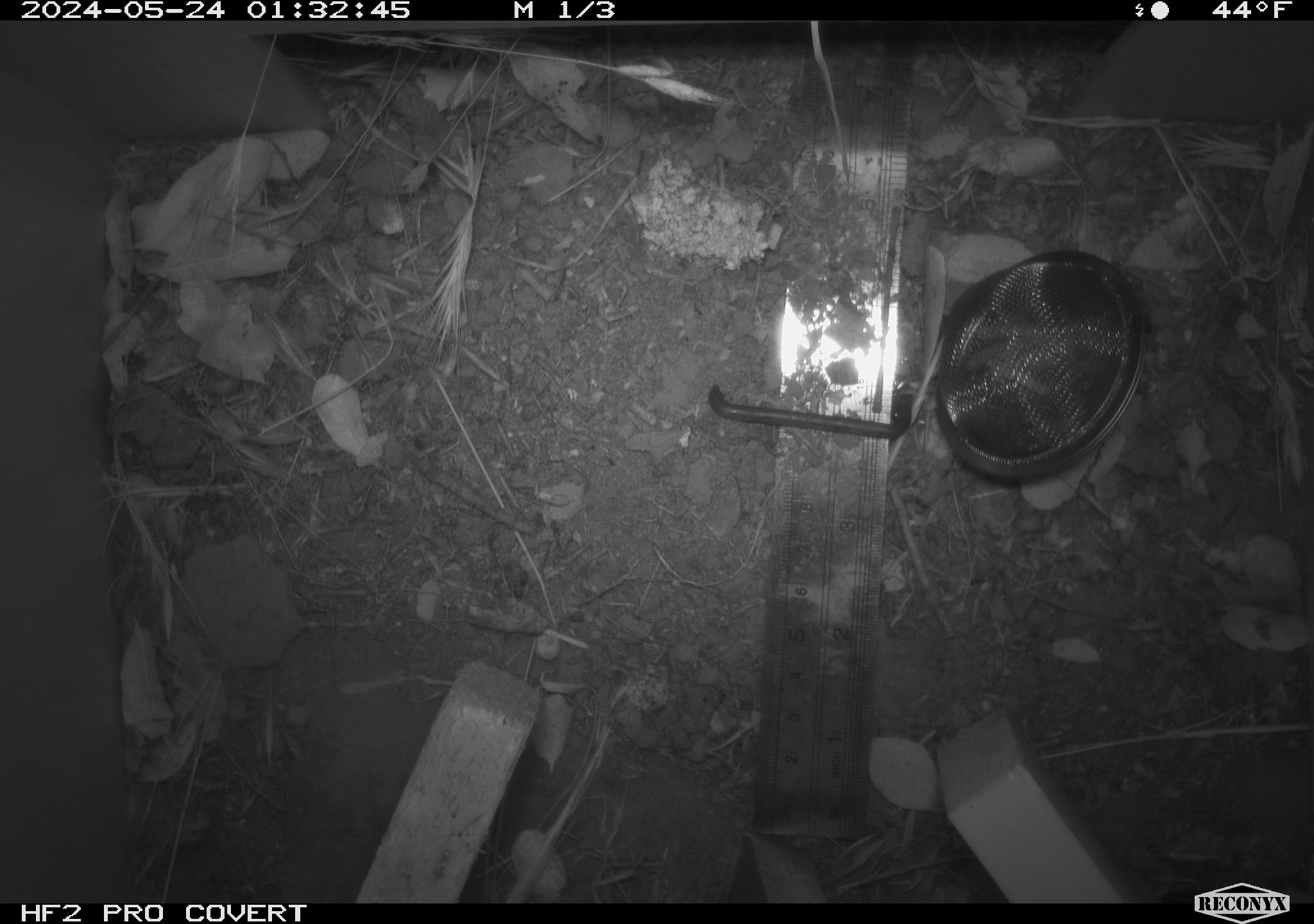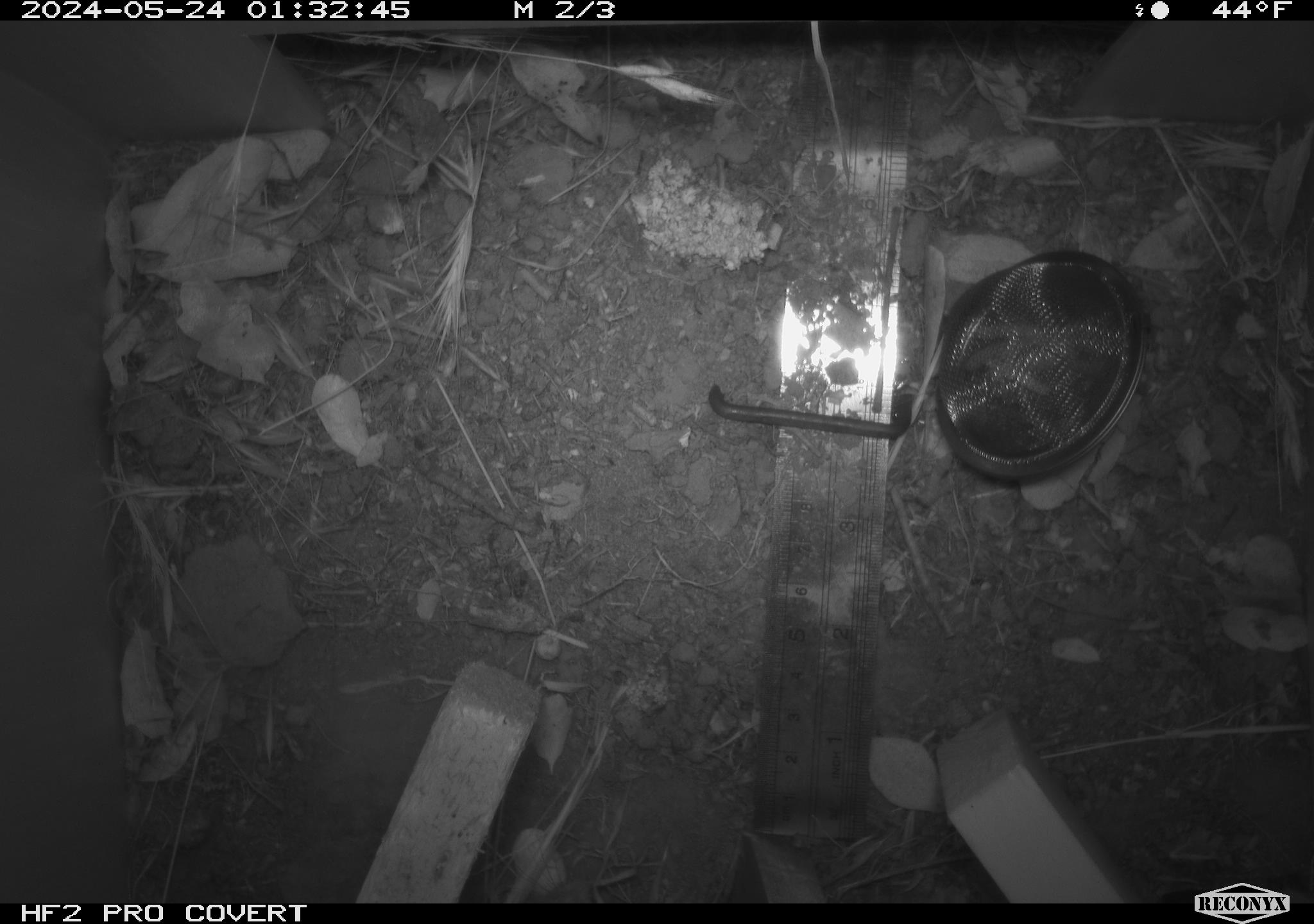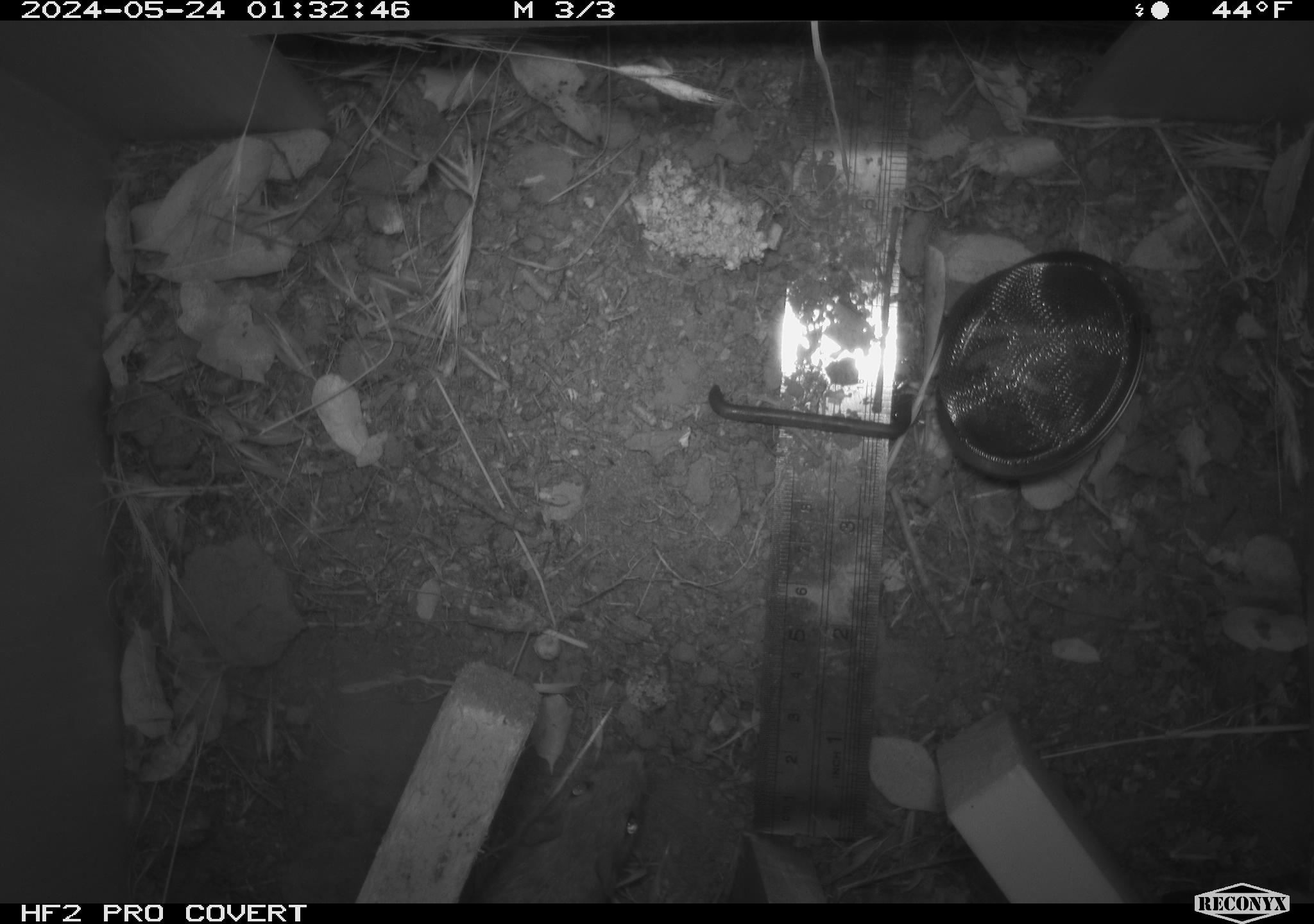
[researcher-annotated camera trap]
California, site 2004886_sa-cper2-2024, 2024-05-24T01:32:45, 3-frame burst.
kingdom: Animalia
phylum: Chordata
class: Mammalia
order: Rodentia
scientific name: Rodentia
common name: rodent